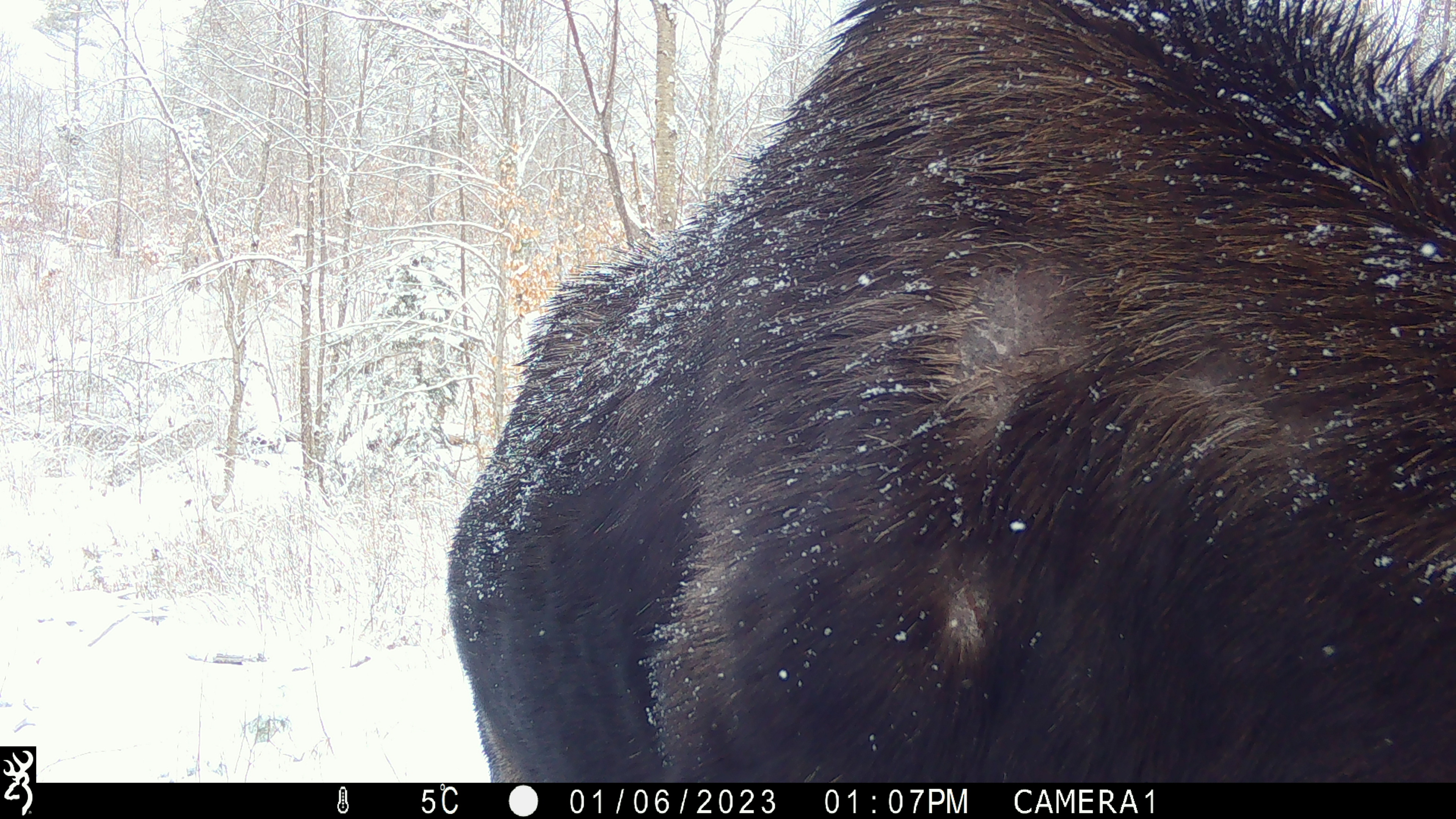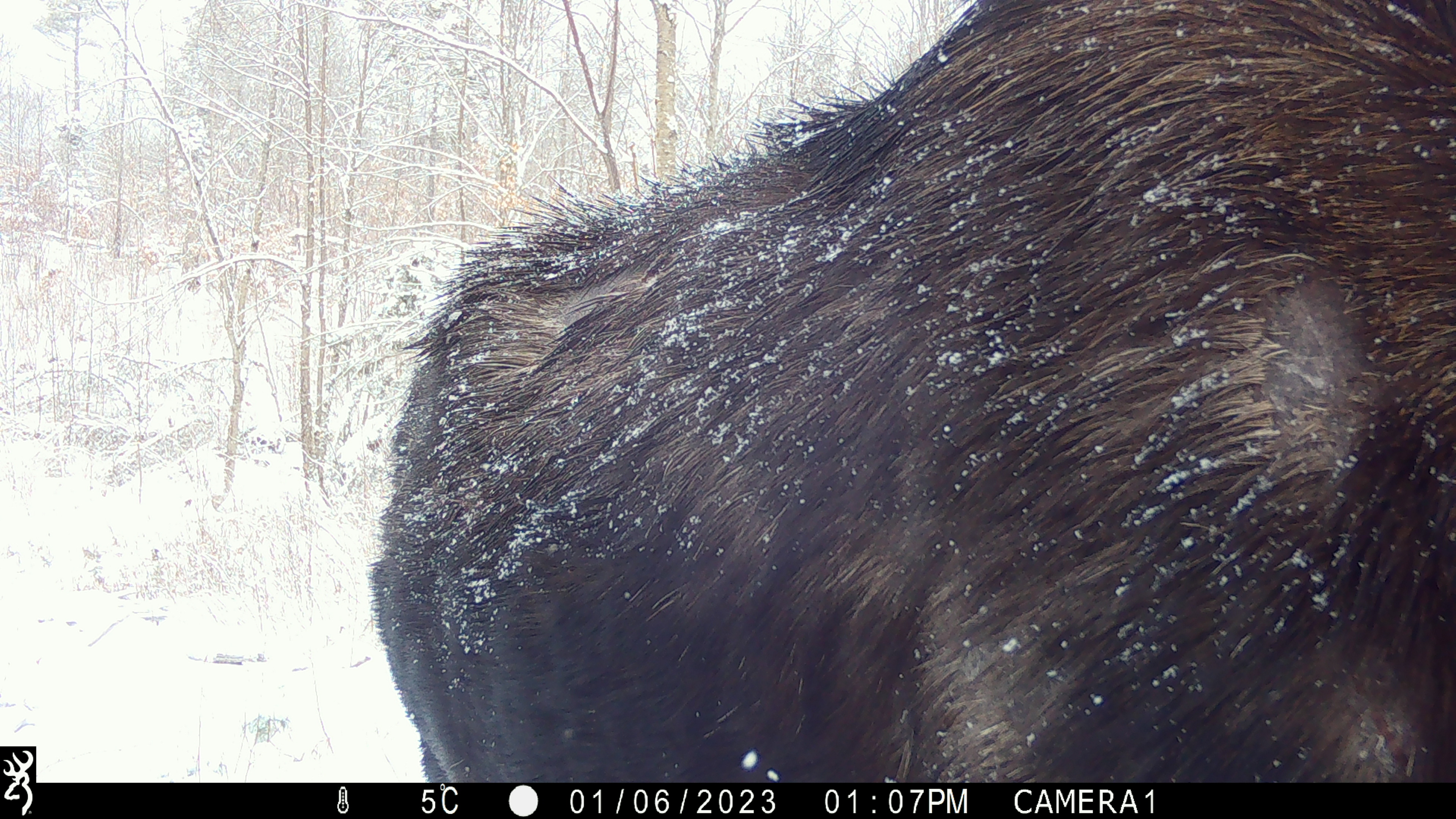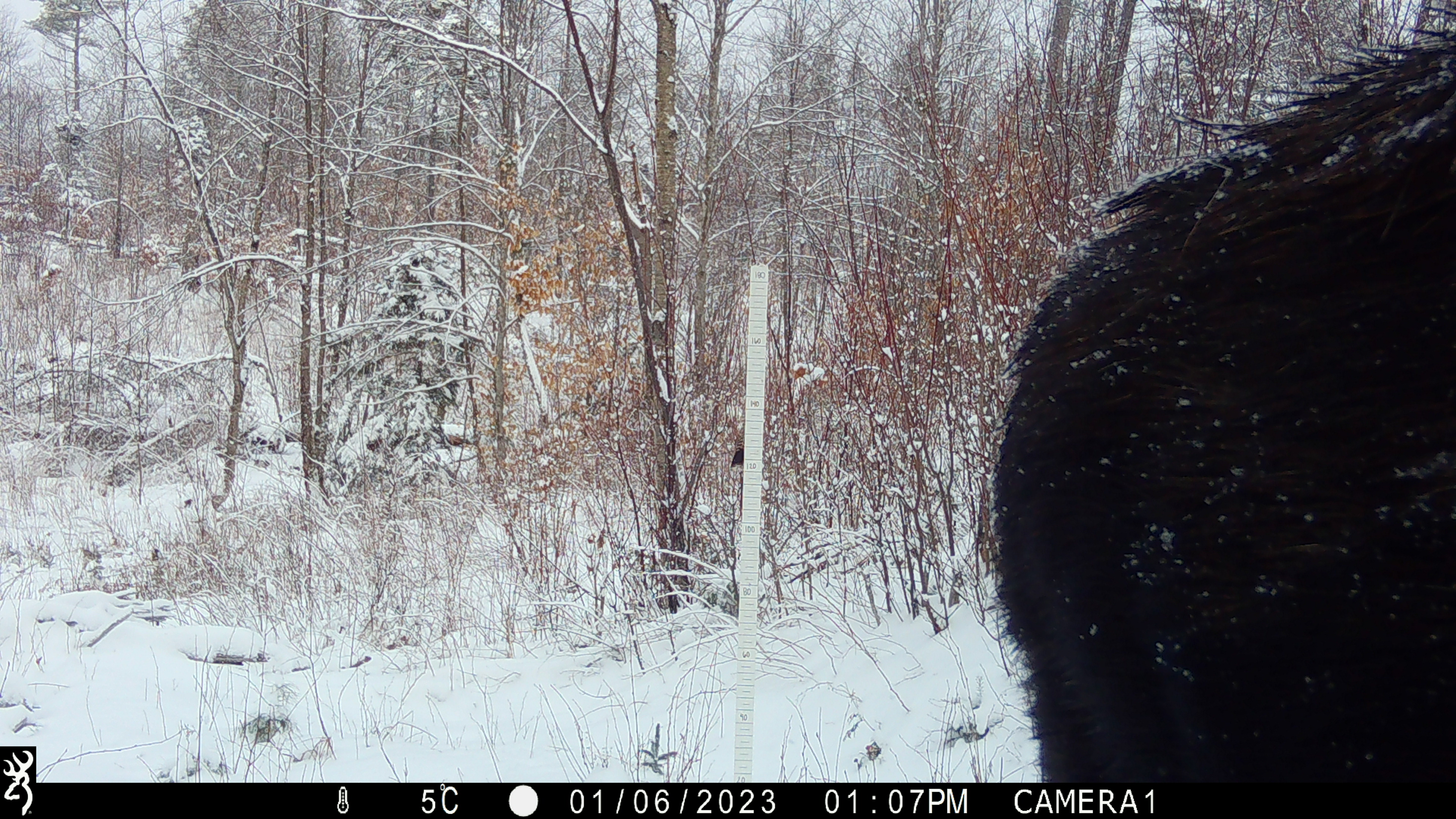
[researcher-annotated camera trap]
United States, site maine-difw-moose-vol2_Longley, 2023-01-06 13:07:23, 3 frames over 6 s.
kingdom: Animalia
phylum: Chordata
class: Mammalia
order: Artiodactyla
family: Cervidae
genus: Alces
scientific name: Alces alces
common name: moose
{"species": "moose (Alces alces)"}